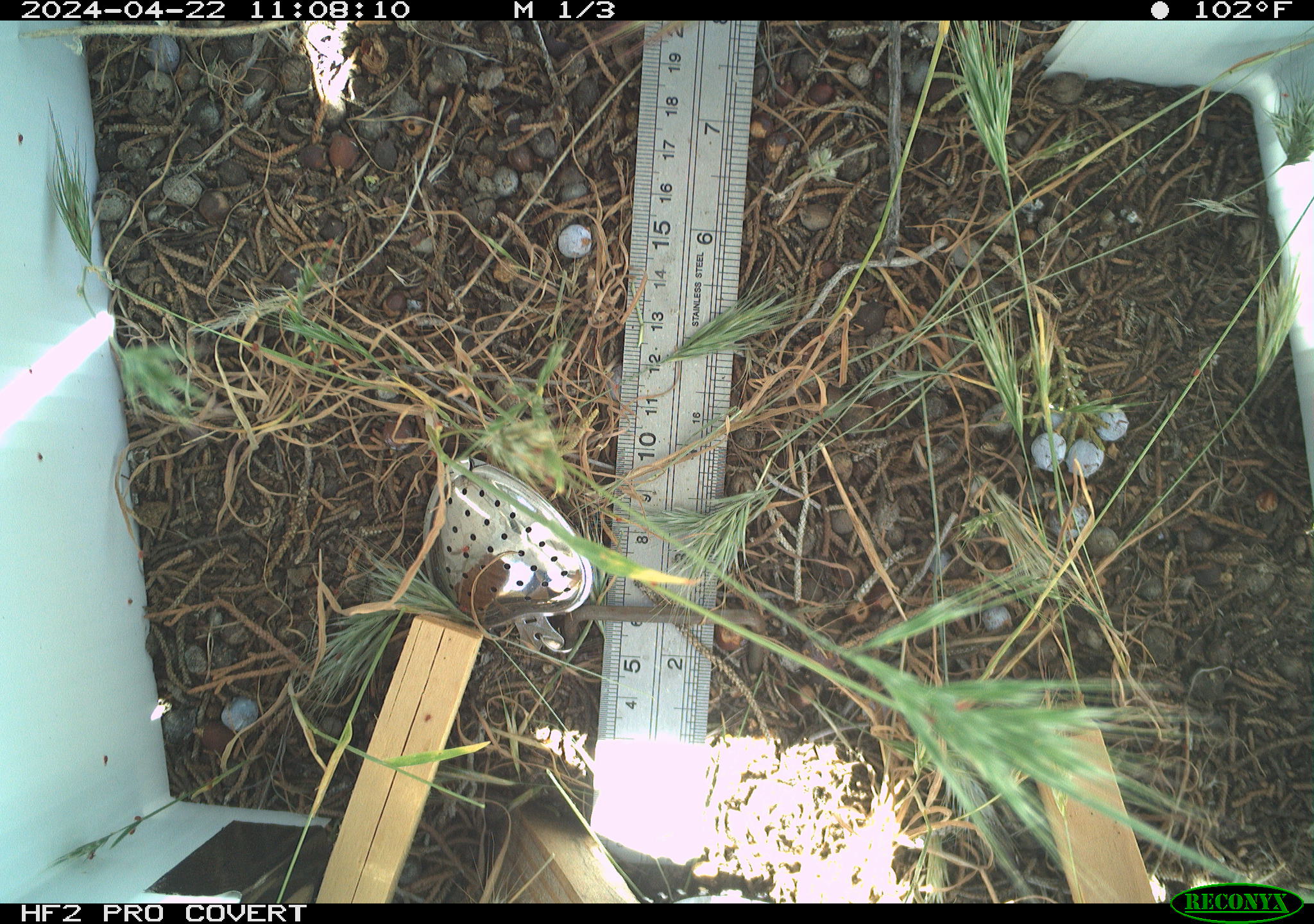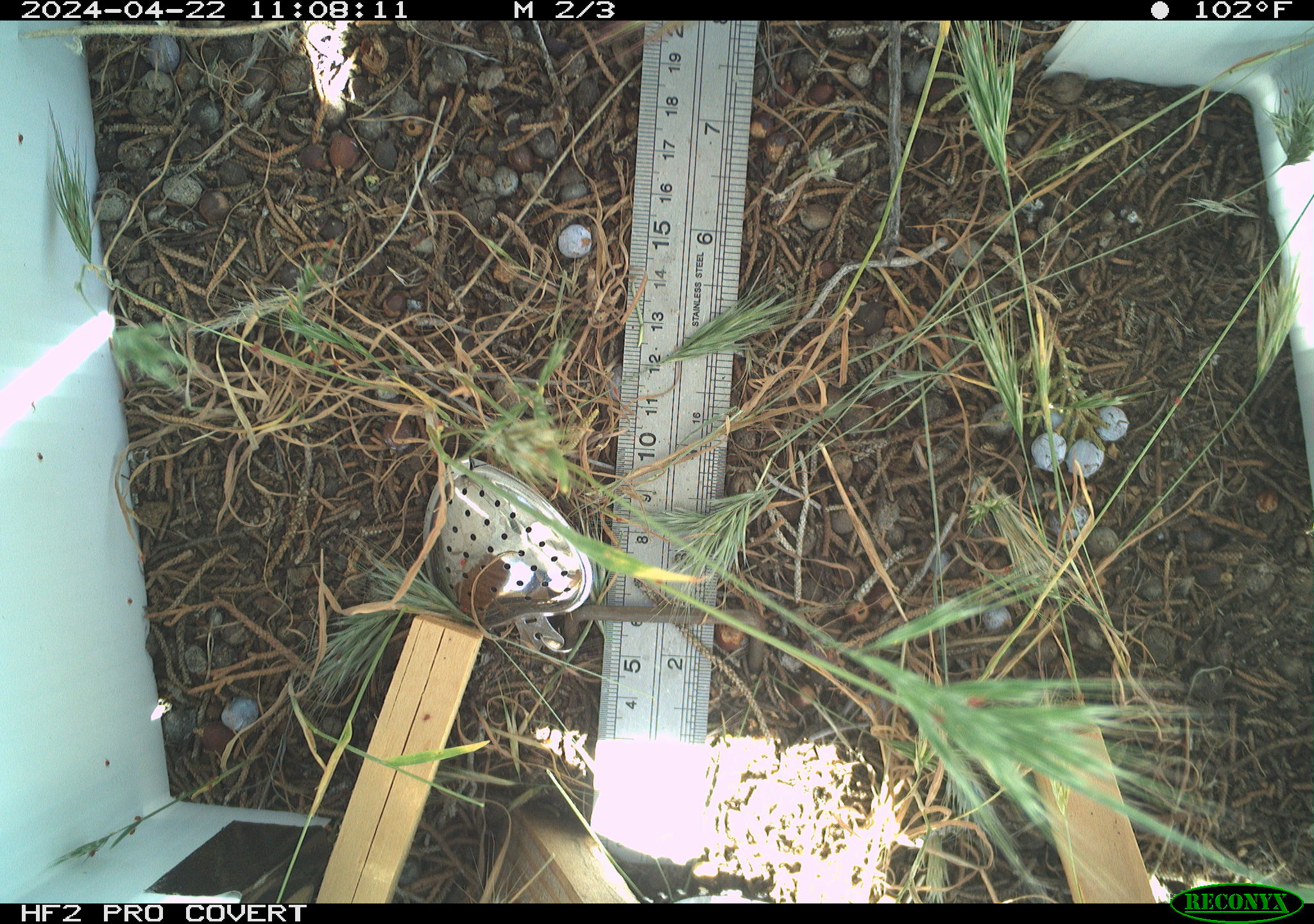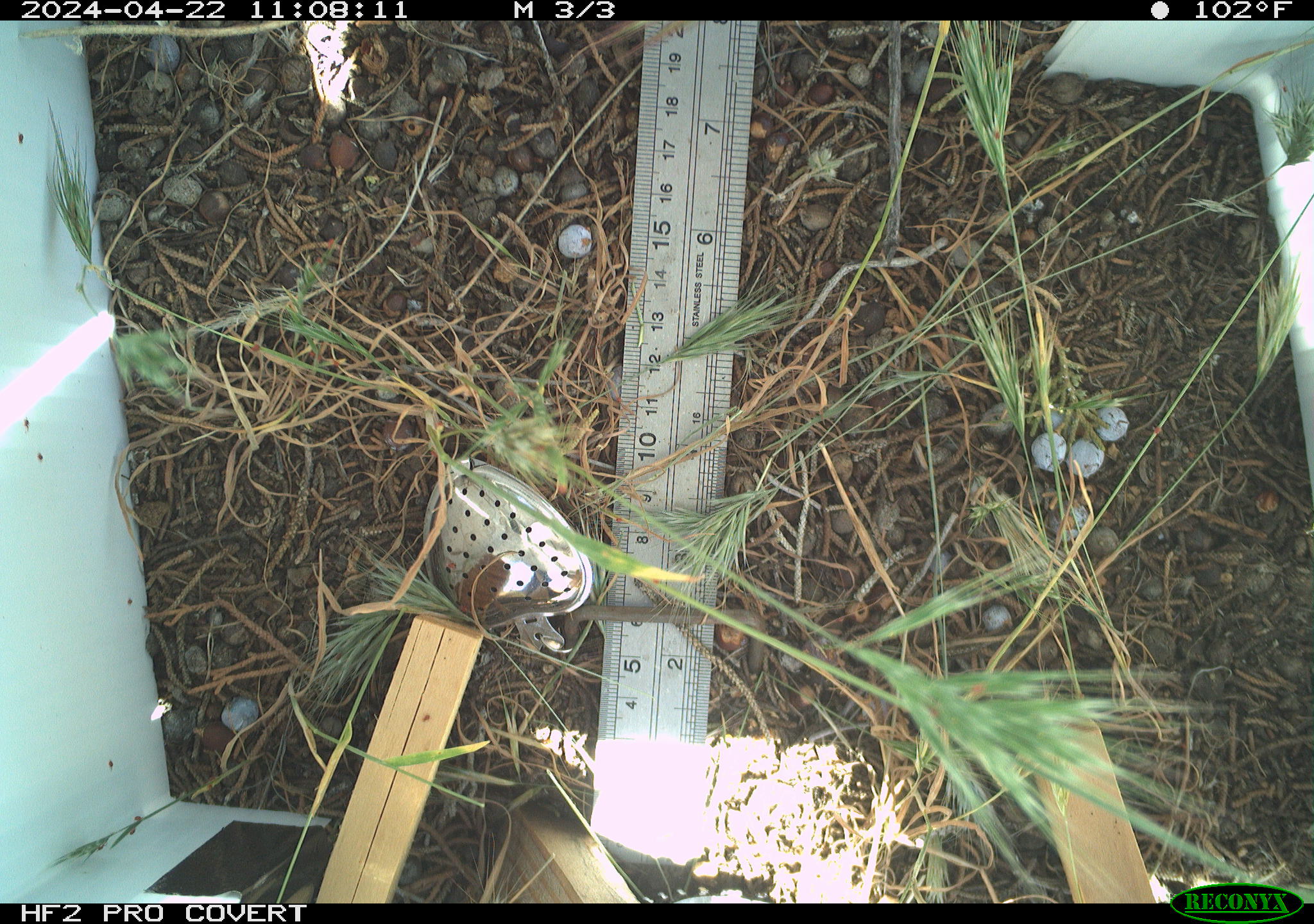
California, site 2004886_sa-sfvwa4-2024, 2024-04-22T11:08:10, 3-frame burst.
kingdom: Animalia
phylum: Arthropoda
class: Insecta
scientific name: Insecta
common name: insect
Insect (Insecta).